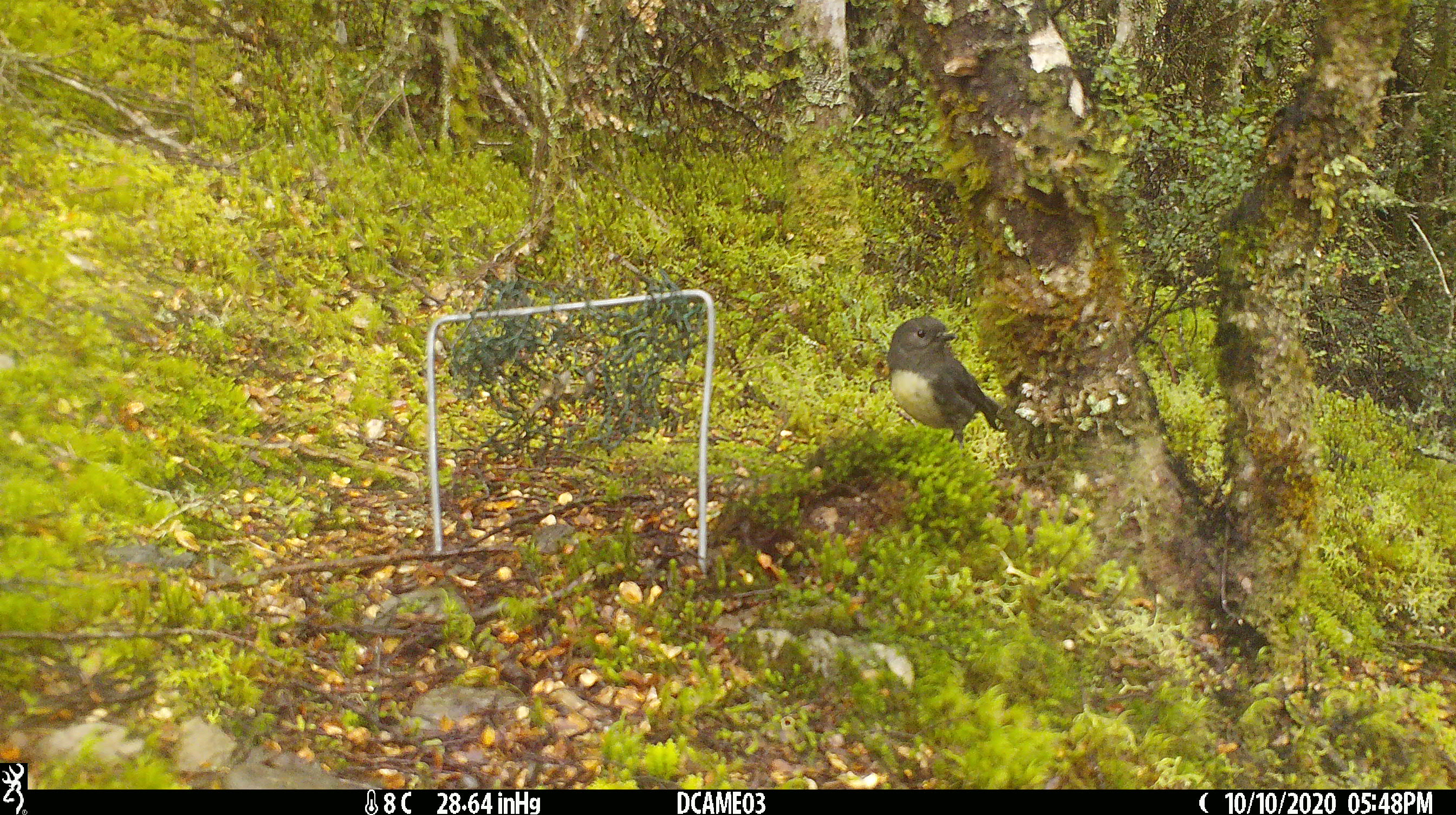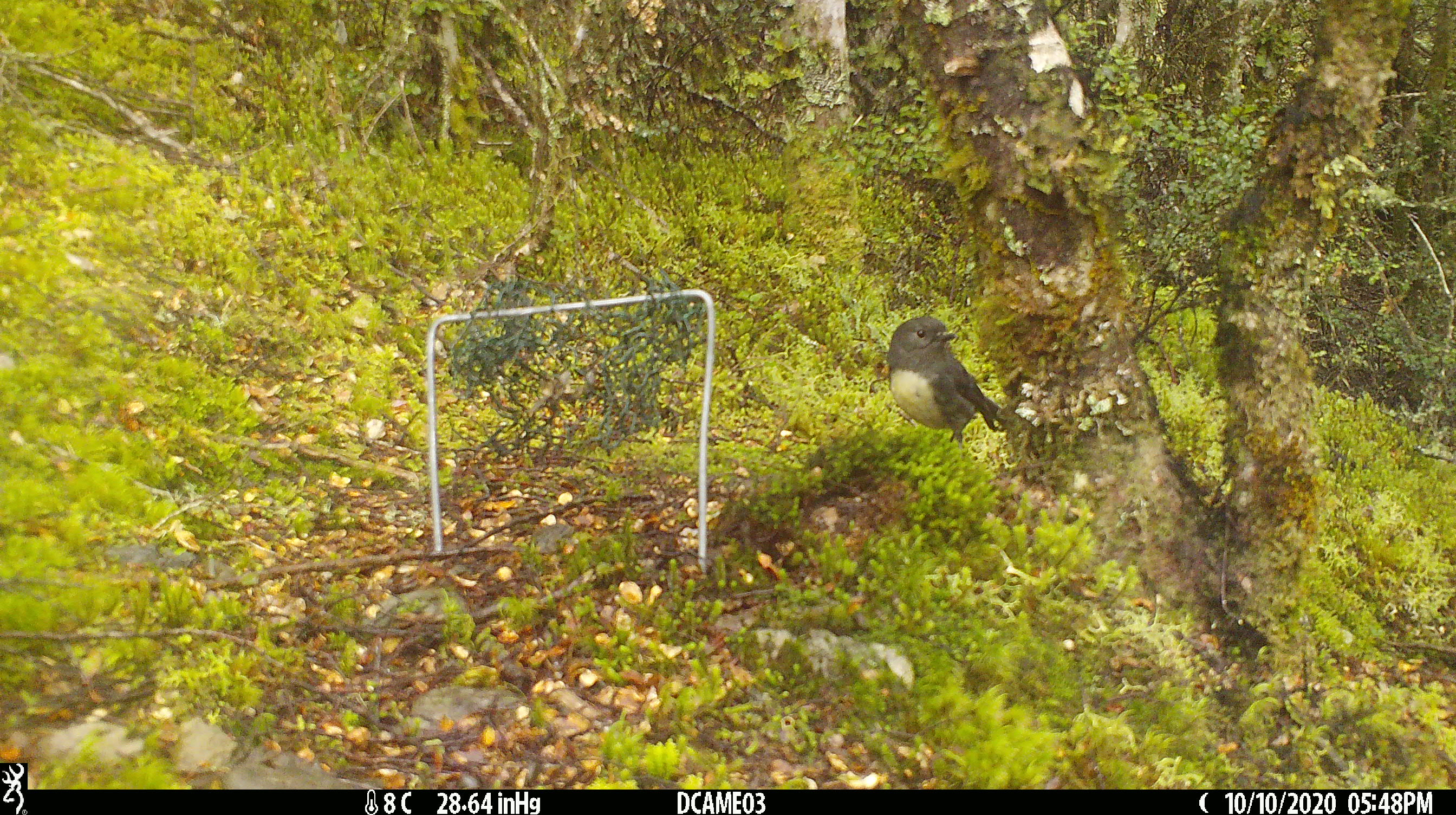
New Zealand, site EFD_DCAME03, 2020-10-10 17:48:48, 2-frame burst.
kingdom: Animalia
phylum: Chordata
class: Aves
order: Passeriformes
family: Petroicidae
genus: Petroica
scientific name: Petroica australis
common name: new zealand robin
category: robin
Robin (new zealand robin) (Petroica australis).